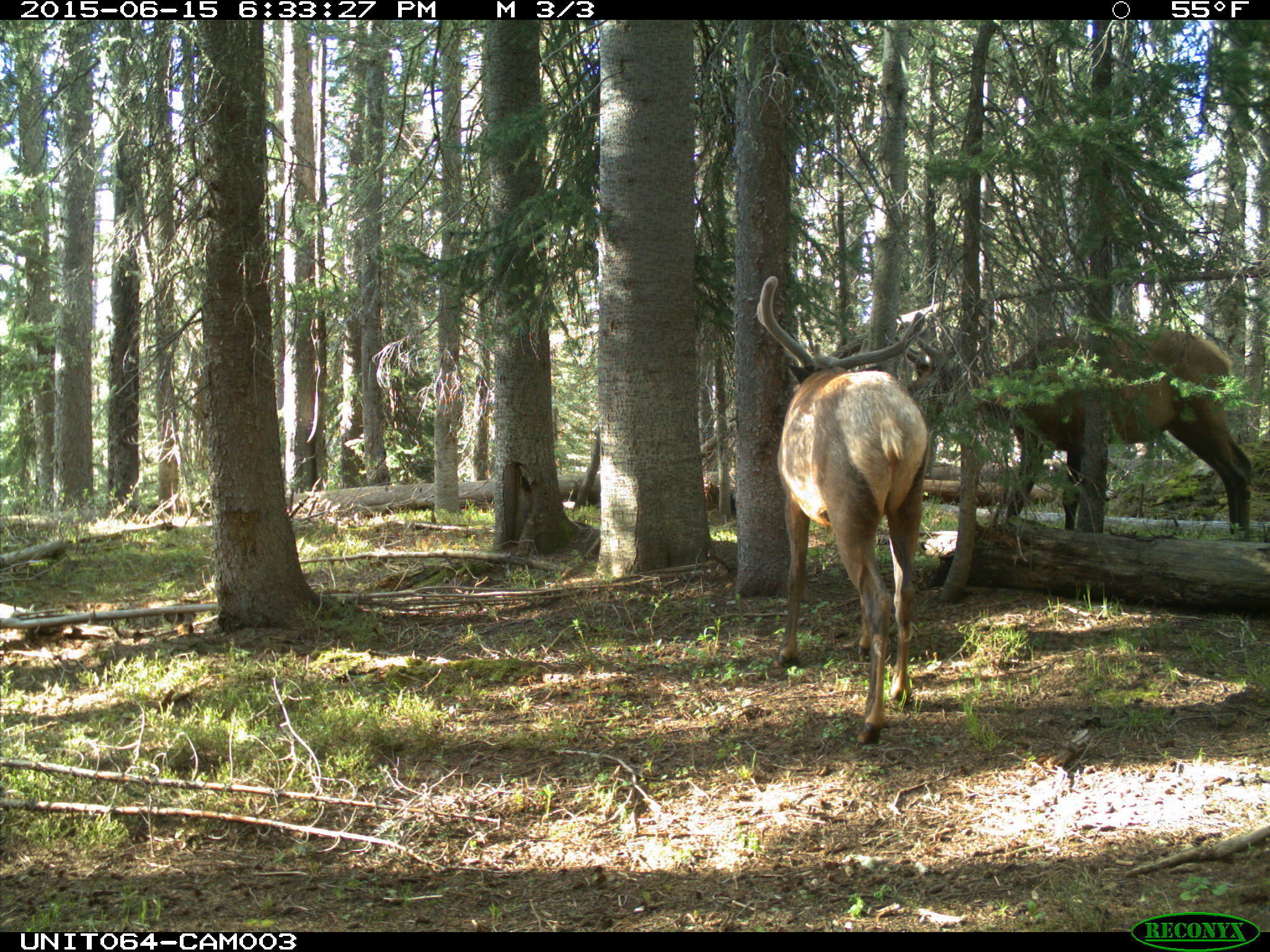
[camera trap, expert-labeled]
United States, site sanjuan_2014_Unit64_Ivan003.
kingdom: Animalia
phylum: Chordata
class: Mammalia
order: Artiodactyla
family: Cervidae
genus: Cervus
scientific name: Cervus elaphus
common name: red deer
Cervus elaphus (red deer).